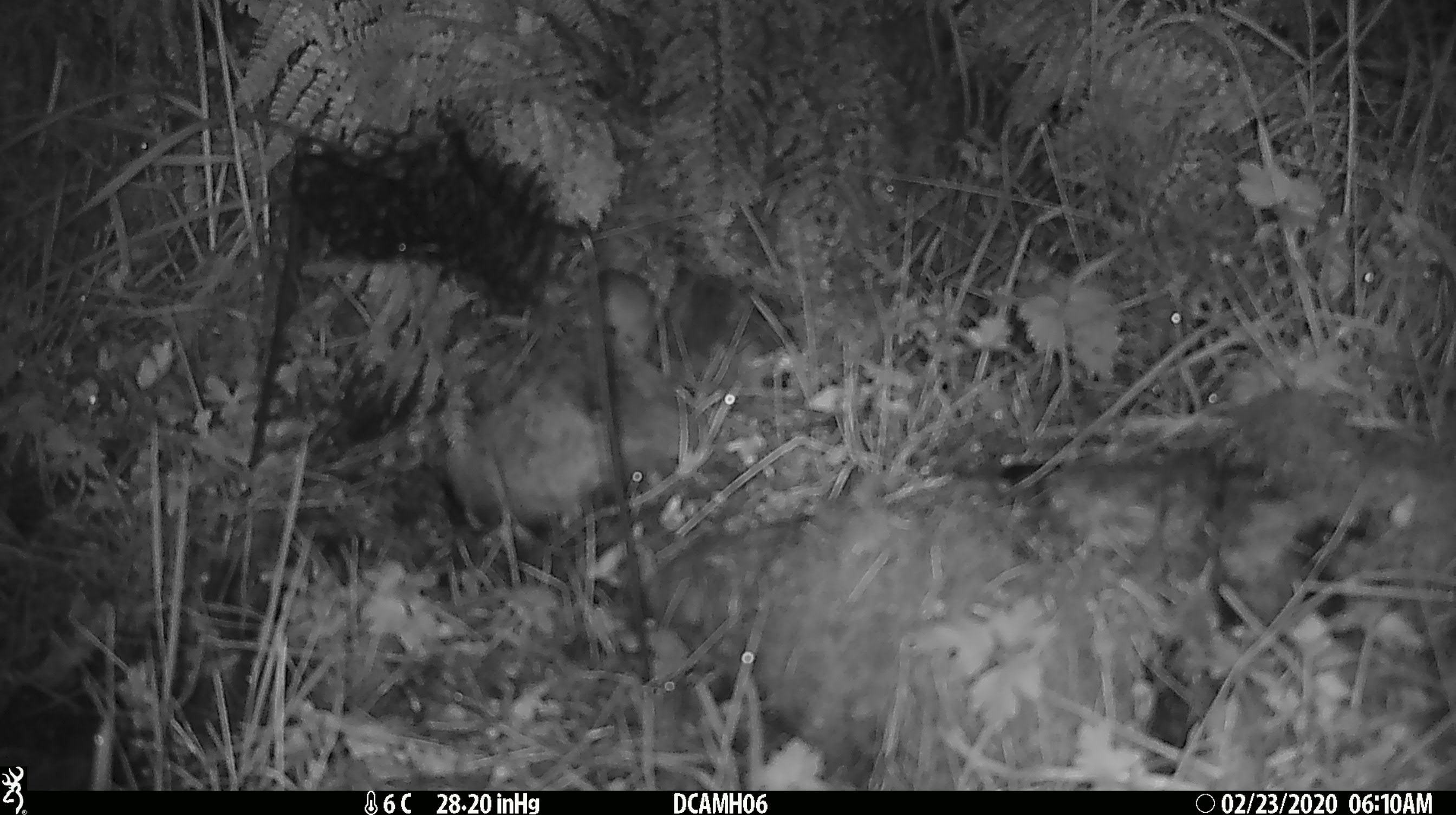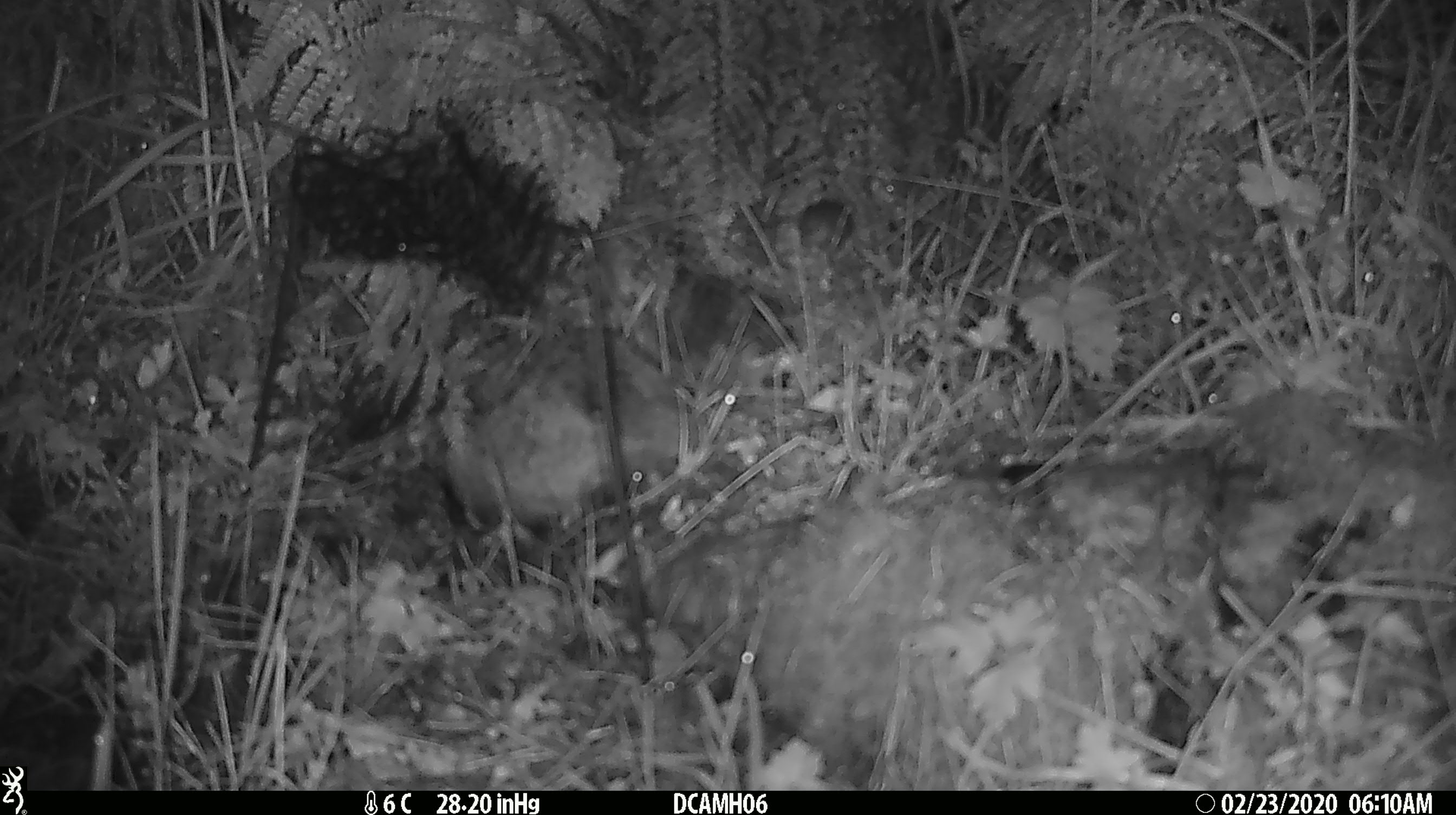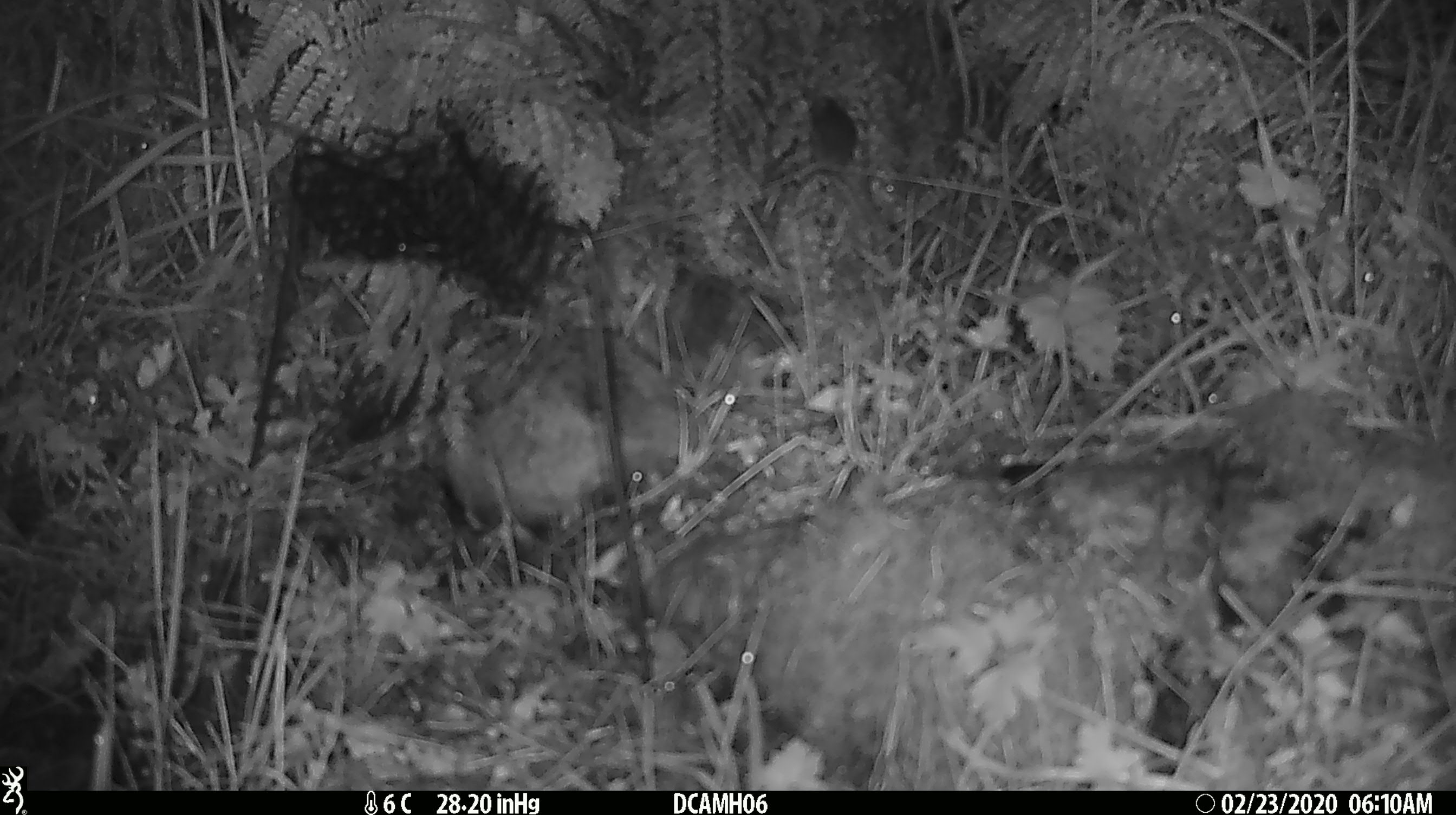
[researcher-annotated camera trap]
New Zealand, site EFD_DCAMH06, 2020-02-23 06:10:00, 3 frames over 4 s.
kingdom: Animalia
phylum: Chordata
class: Mammalia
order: Rodentia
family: Muridae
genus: Mus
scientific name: Mus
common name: mouse